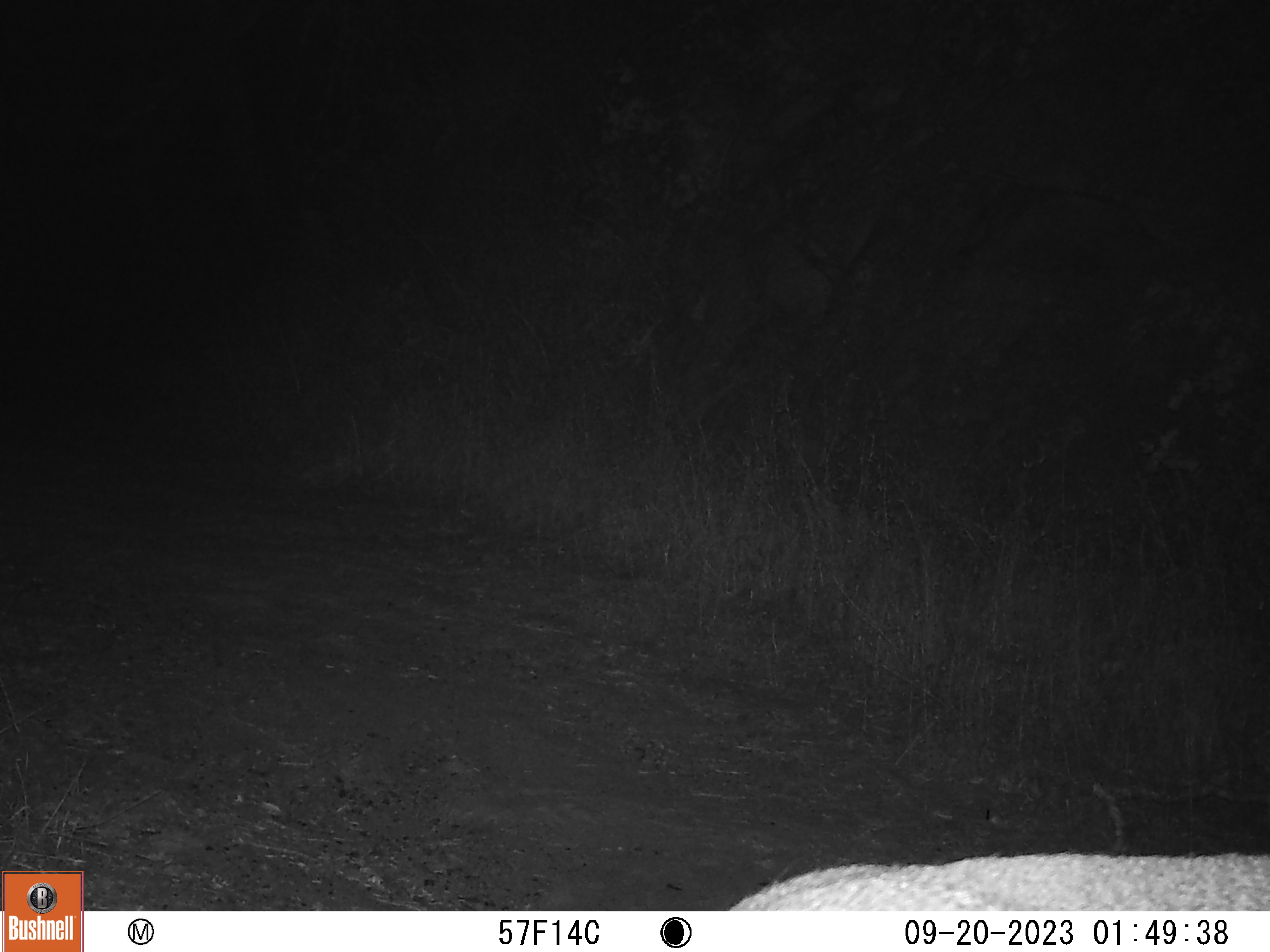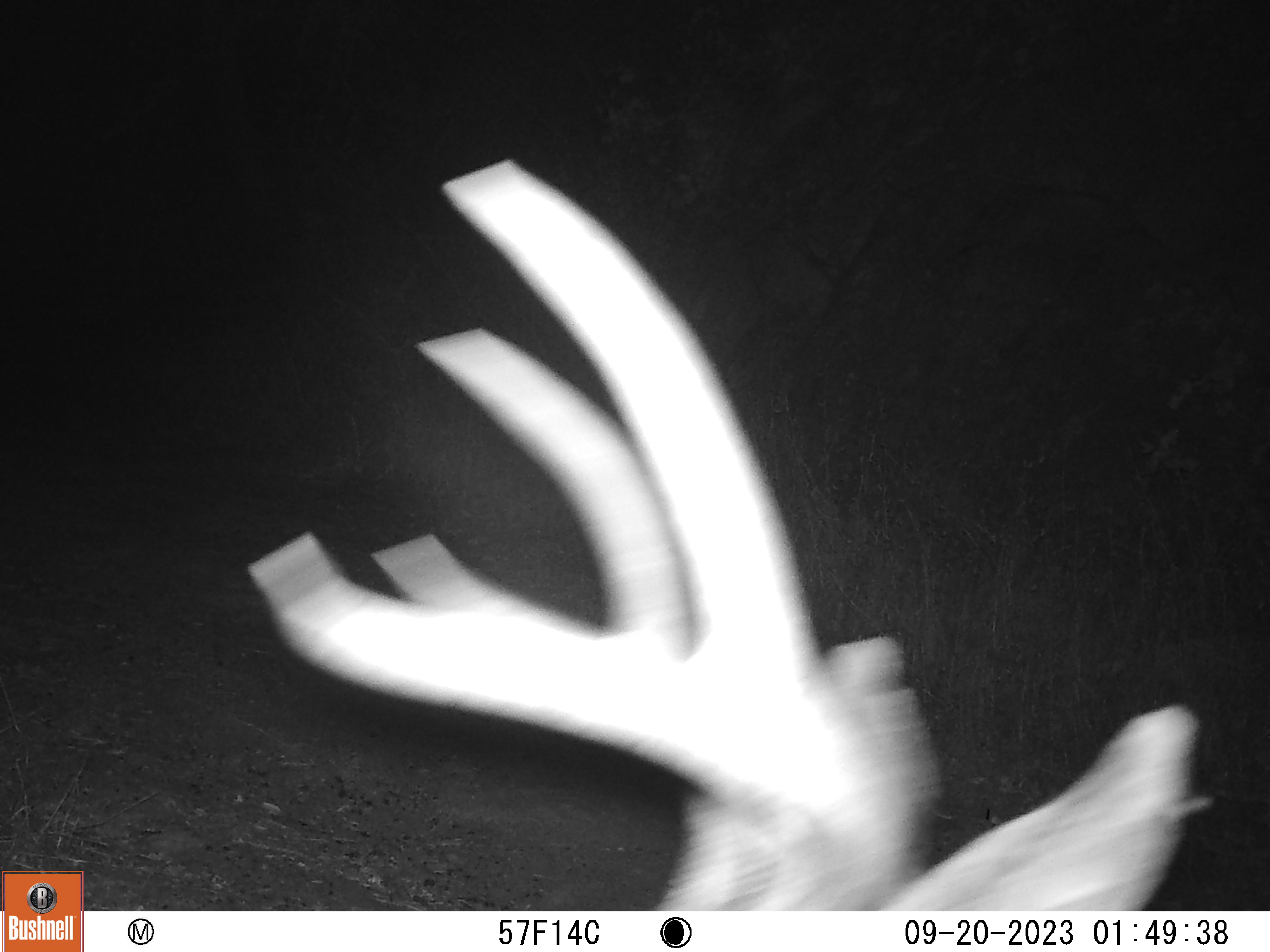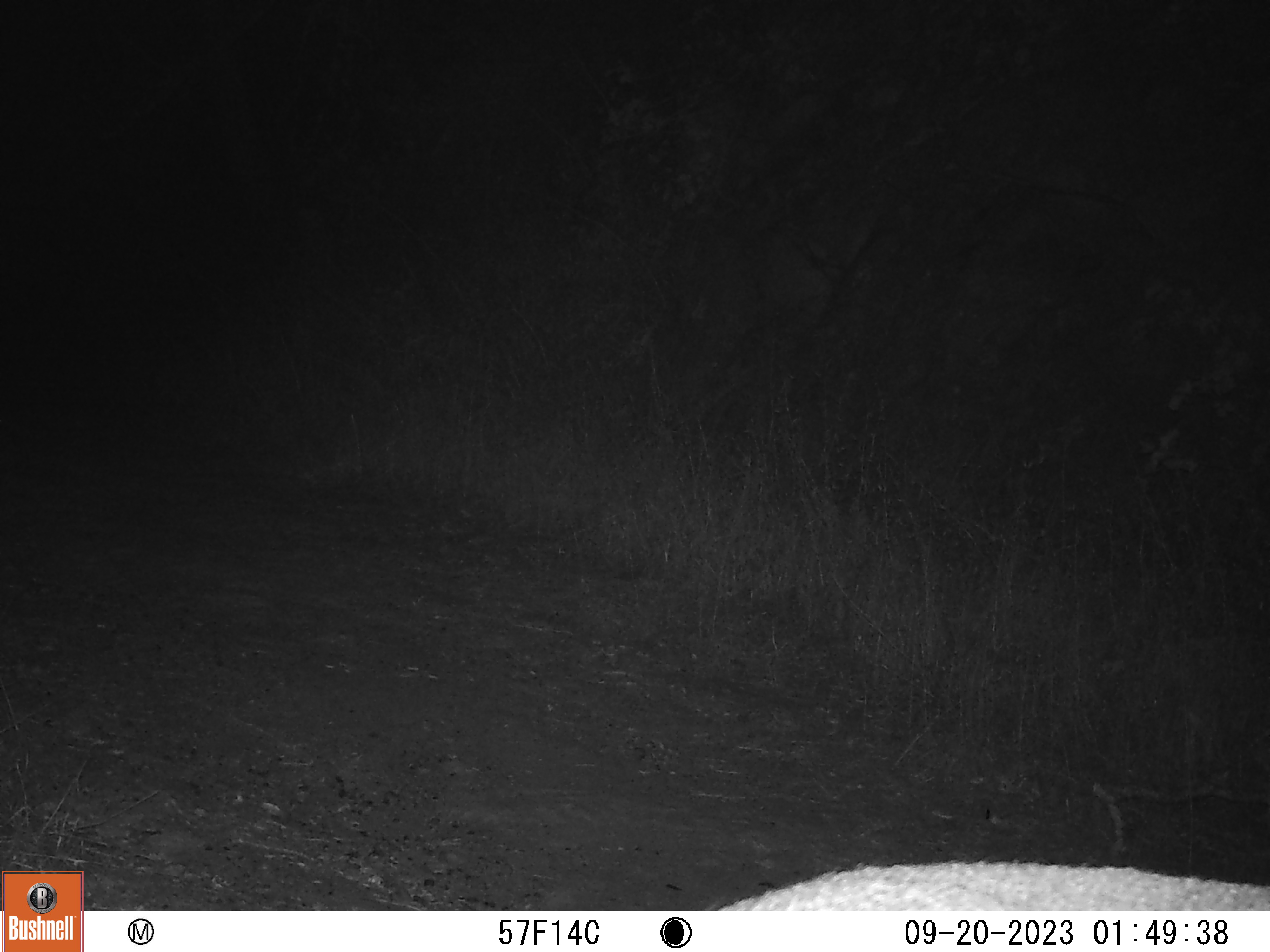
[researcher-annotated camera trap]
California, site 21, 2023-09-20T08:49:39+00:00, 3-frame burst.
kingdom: Animalia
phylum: Chordata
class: Mammalia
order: Artiodactyla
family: Cervidae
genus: Odocoileus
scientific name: Odocoileus hemionus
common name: mule deer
Mule deer (Odocoileus hemionus).